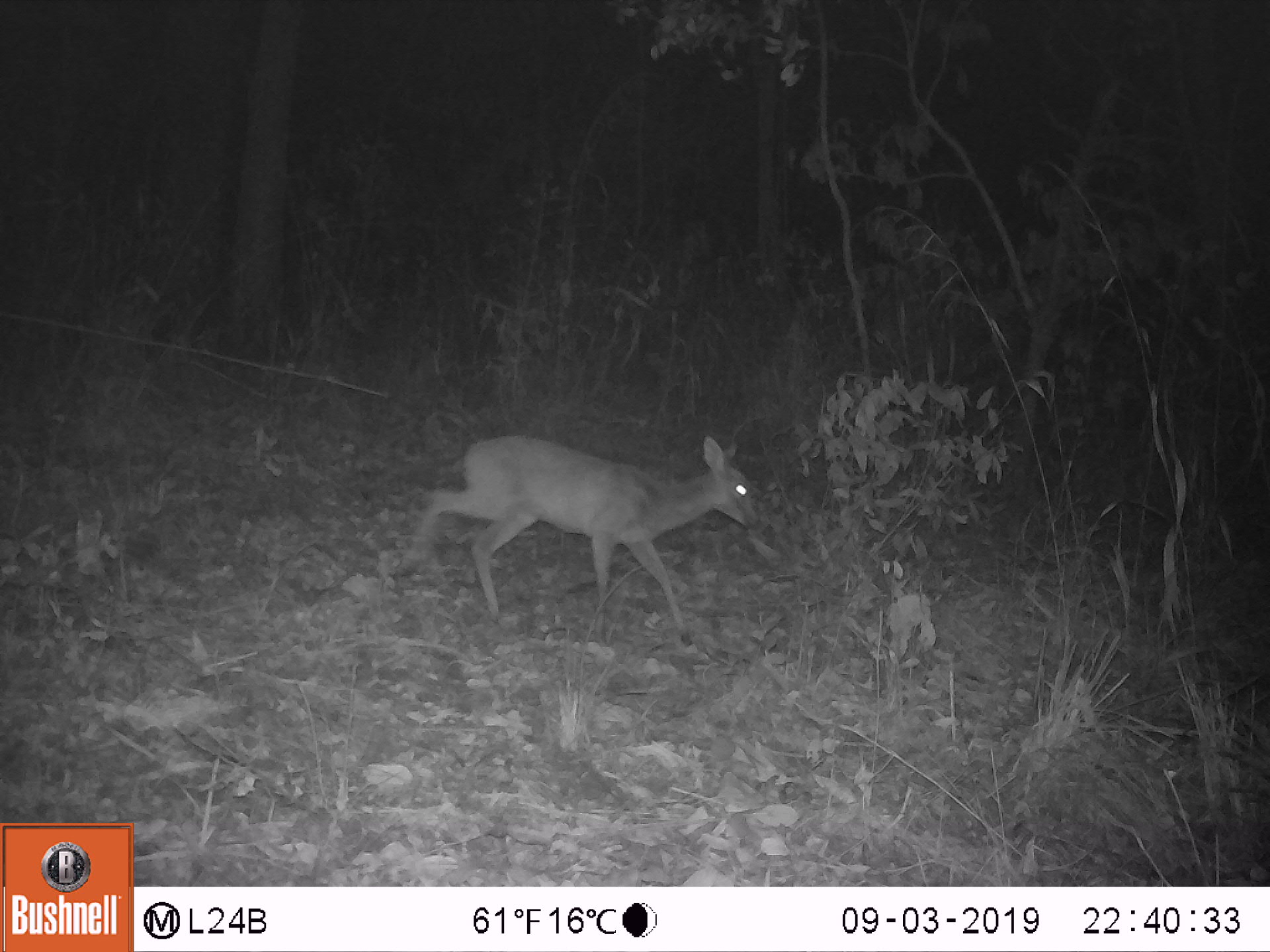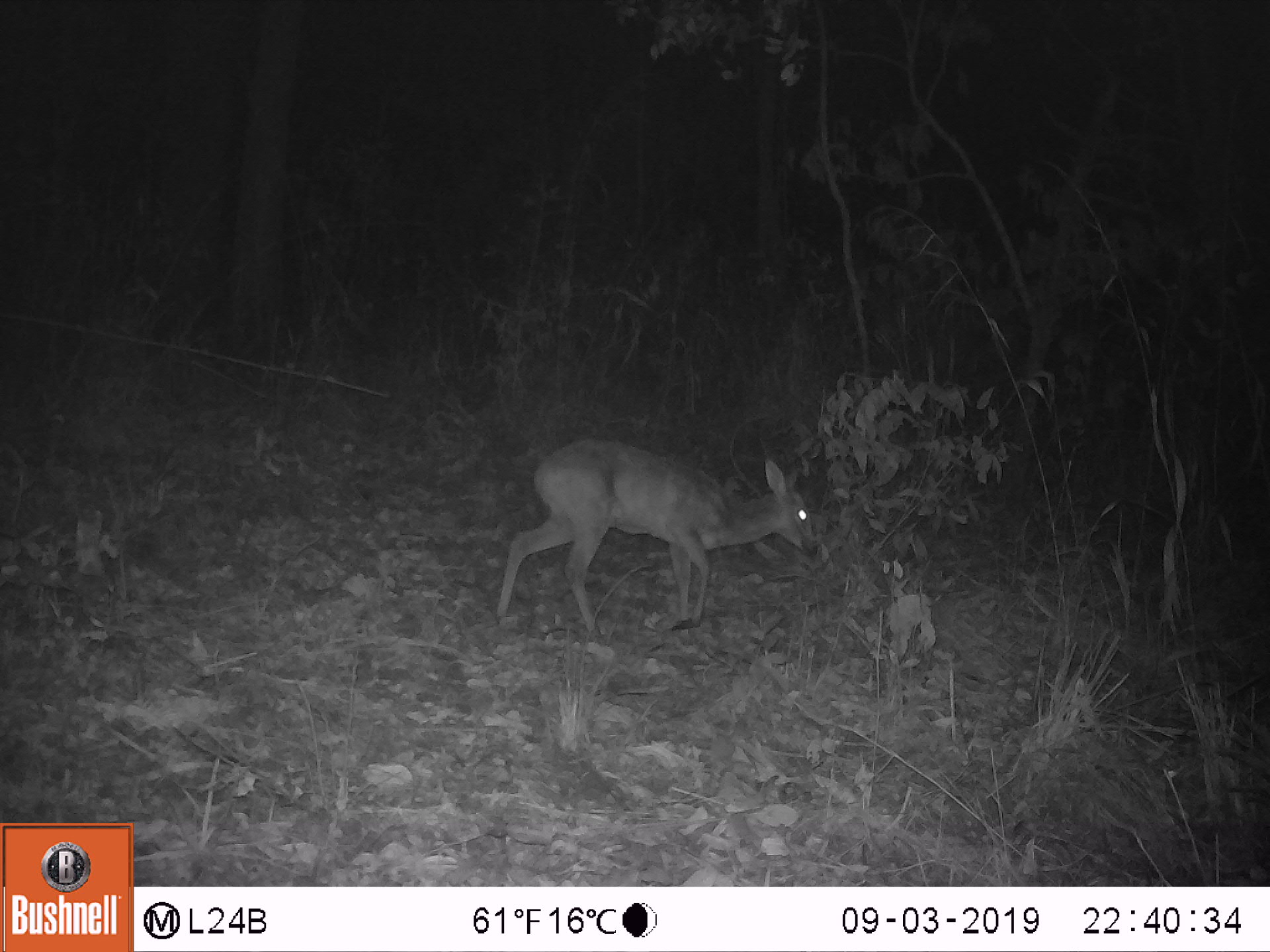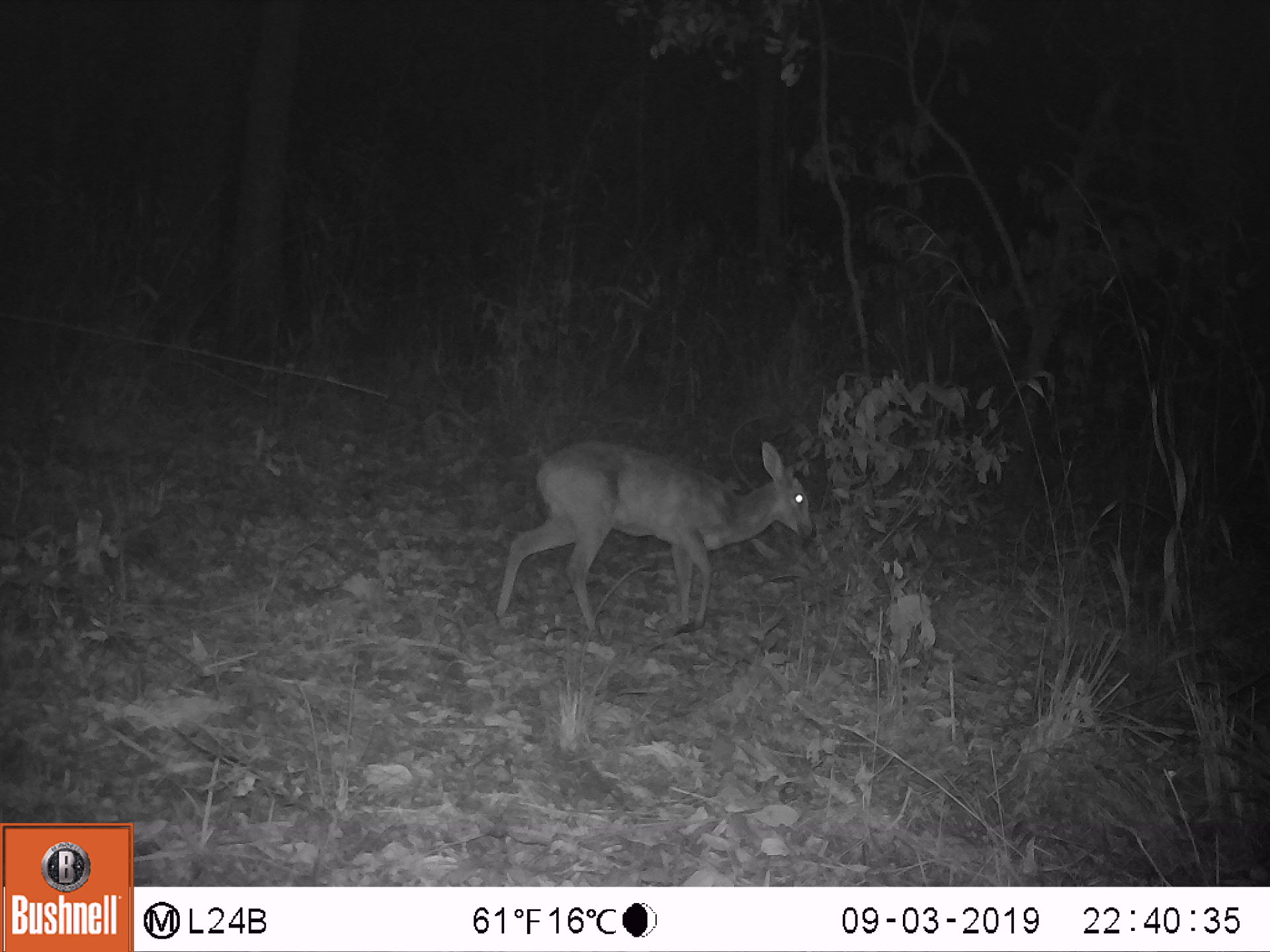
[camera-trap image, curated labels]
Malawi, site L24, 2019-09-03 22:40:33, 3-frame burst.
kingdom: Animalia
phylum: Chordata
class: Mammalia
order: Artiodactyla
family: Bovidae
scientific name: Antilopinae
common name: small antelope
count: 1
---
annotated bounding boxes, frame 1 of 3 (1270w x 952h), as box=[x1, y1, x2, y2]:
small antelope: box=[408, 437, 764, 614]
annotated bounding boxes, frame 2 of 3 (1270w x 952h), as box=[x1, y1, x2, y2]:
small antelope: box=[504, 444, 819, 639]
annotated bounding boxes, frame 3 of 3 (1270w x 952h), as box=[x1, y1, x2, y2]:
small antelope: box=[489, 438, 816, 640]